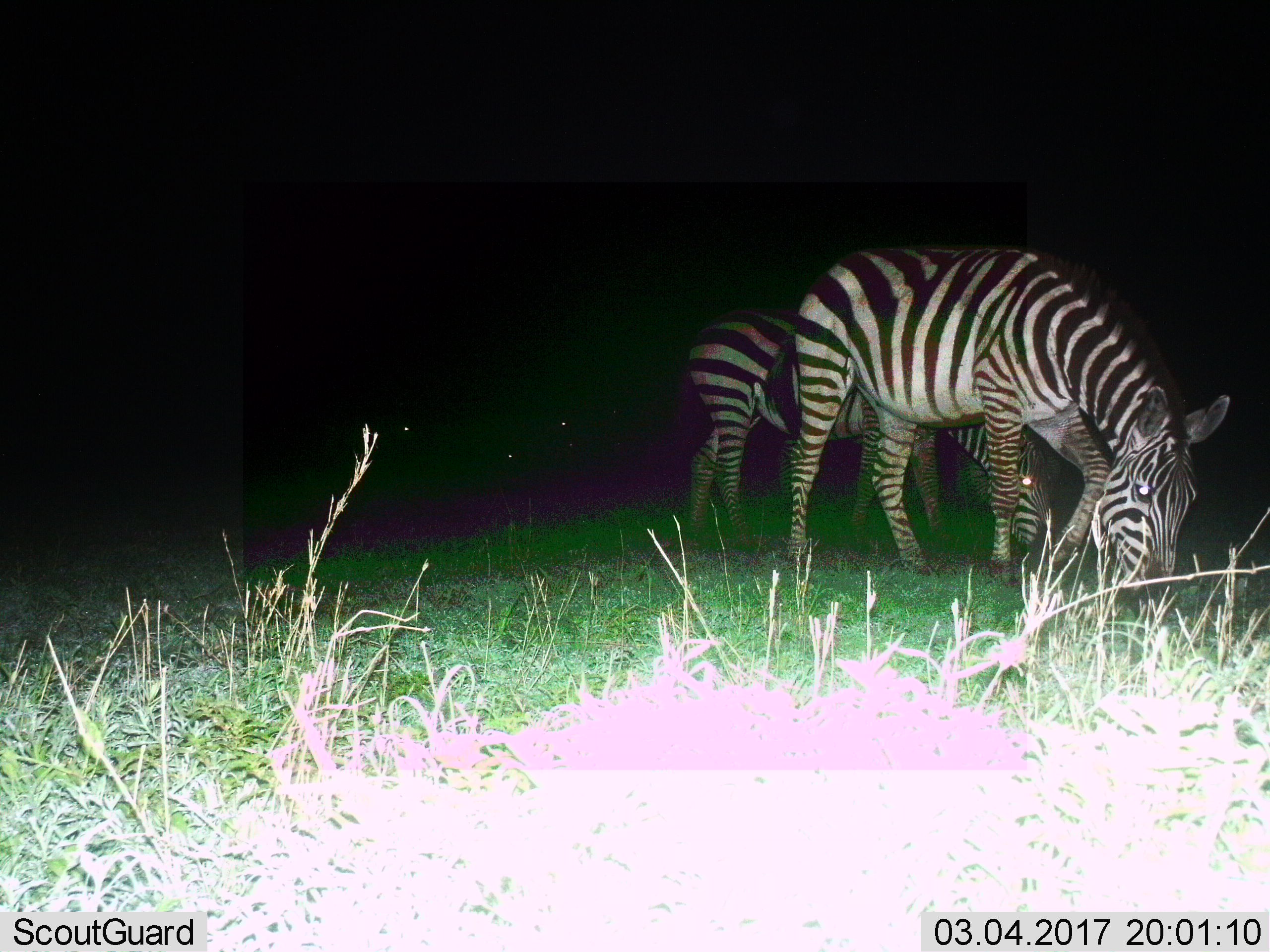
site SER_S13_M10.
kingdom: Animalia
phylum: Chordata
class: Mammalia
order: Perissodactyla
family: Equidae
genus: Equus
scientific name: Equus quagga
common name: plains zebra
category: zebraplains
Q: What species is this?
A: Zebraplains (plains zebra) (Equus quagga).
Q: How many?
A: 2.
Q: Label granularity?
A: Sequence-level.